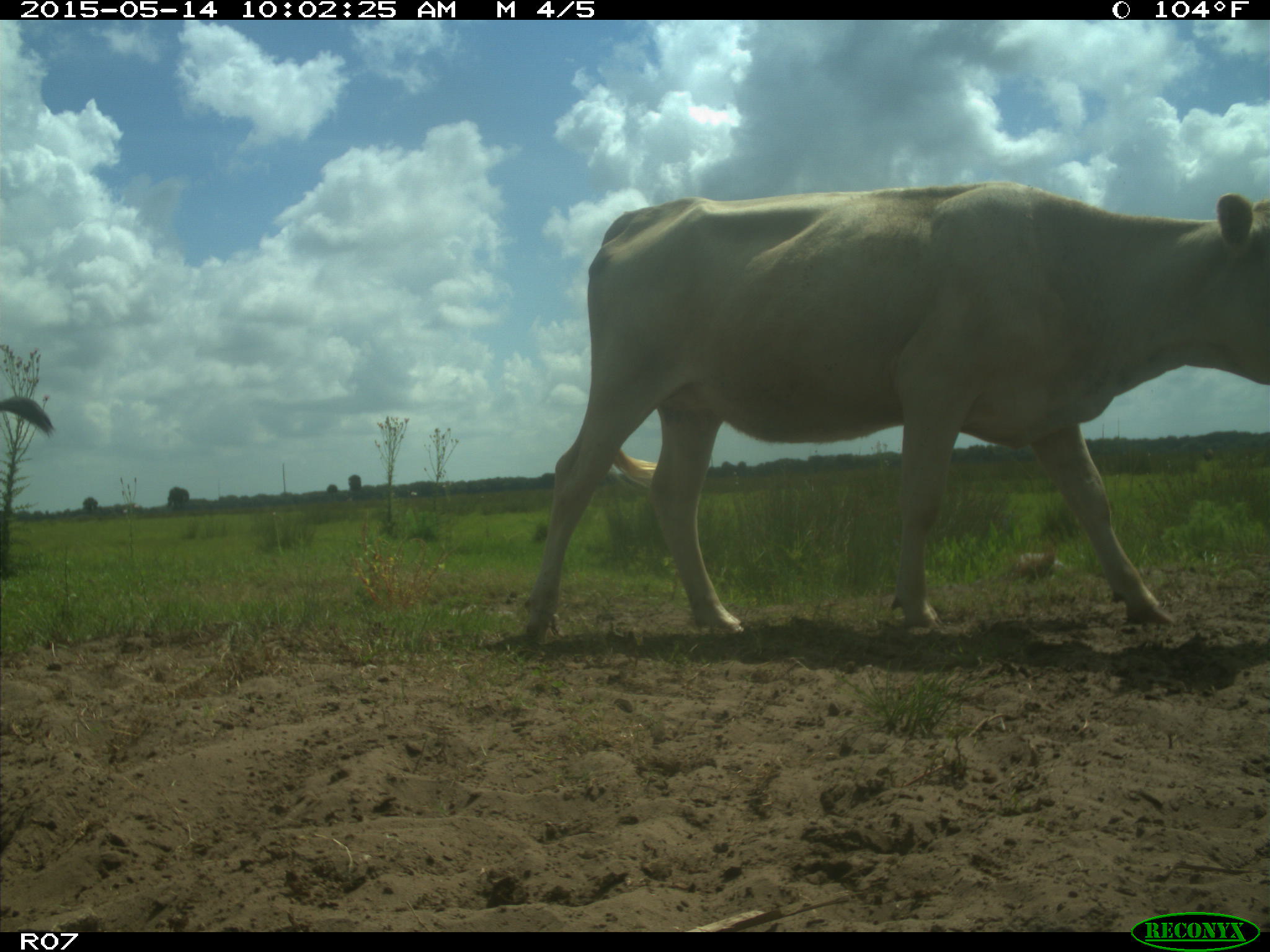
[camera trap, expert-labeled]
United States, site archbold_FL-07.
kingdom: Animalia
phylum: Chordata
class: Mammalia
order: Artiodactyla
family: Bovidae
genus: Bos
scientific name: Bos taurus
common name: domestic cow